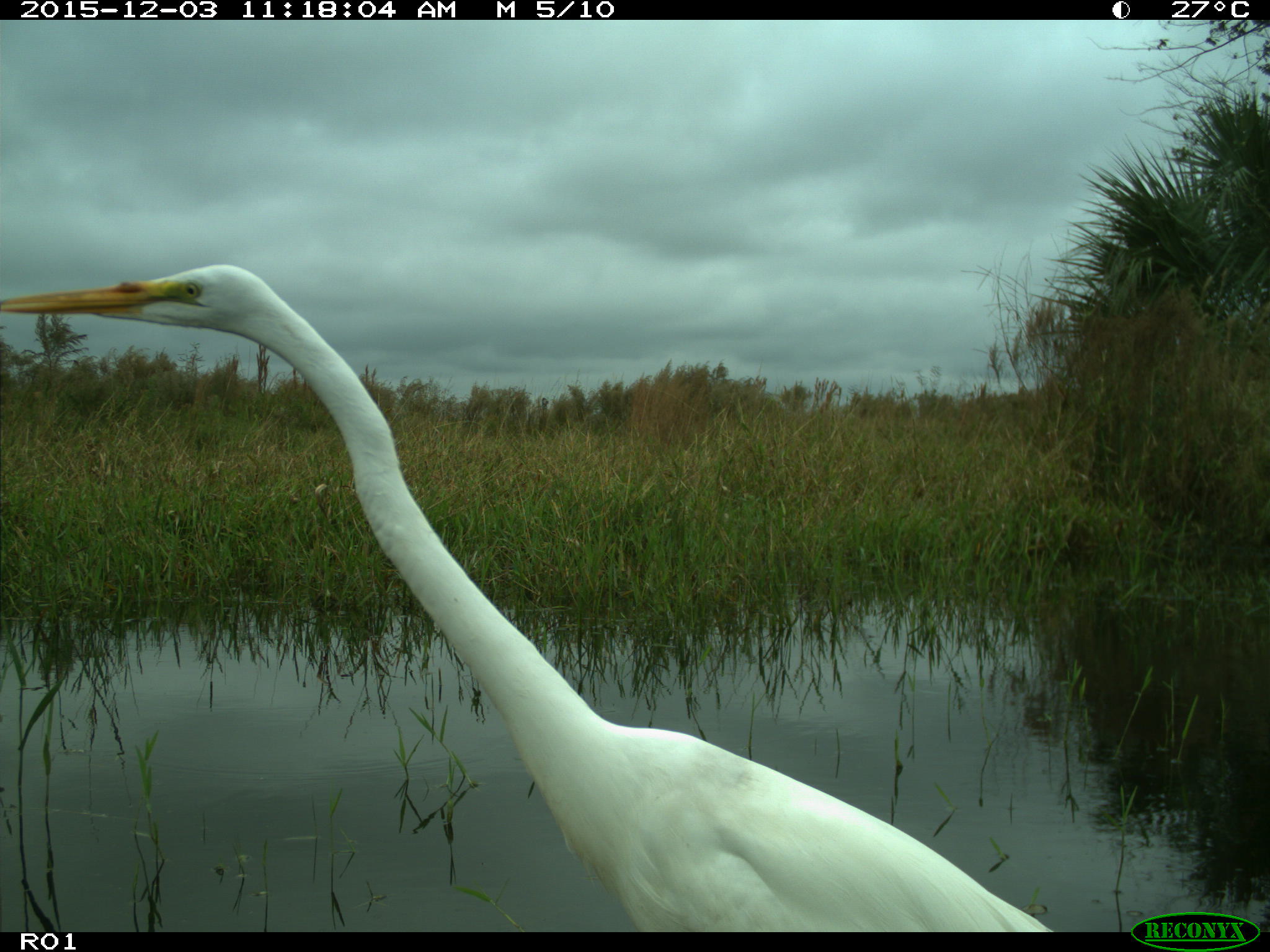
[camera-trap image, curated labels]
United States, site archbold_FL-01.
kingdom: Animalia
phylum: Chordata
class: Aves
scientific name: Aves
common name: birds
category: unidentified bird